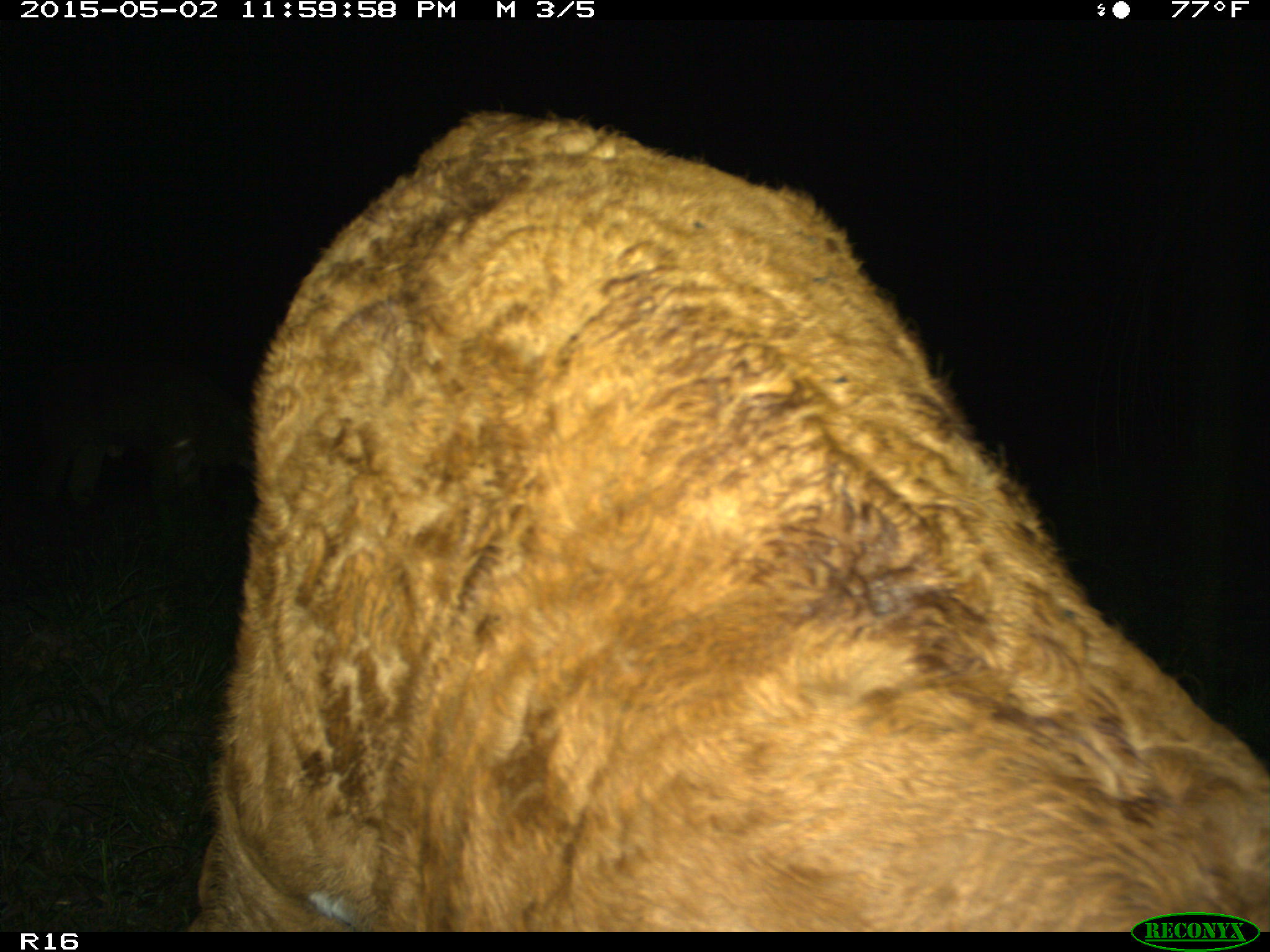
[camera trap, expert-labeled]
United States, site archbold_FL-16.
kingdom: Animalia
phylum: Chordata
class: Mammalia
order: Artiodactyla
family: Bovidae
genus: Bos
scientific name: Bos taurus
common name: domestic cow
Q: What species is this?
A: Bos taurus (domestic cow).